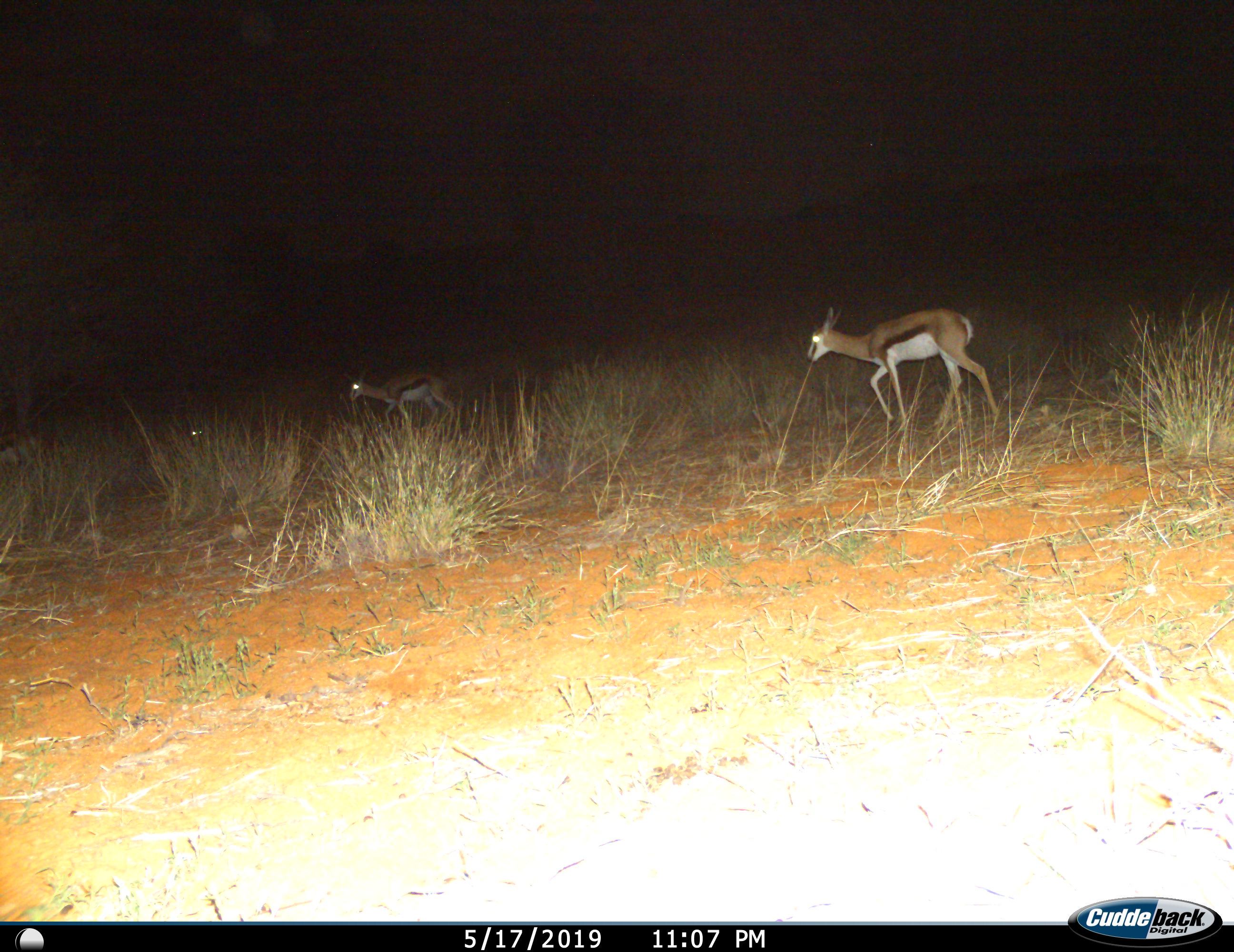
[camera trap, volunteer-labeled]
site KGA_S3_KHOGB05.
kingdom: Animalia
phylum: Chordata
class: Mammalia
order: Artiodactyla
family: Bovidae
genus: Antidorcas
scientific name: Antidorcas marsupialis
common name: springbok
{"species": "springbok (Antidorcas marsupialis)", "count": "3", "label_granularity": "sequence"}